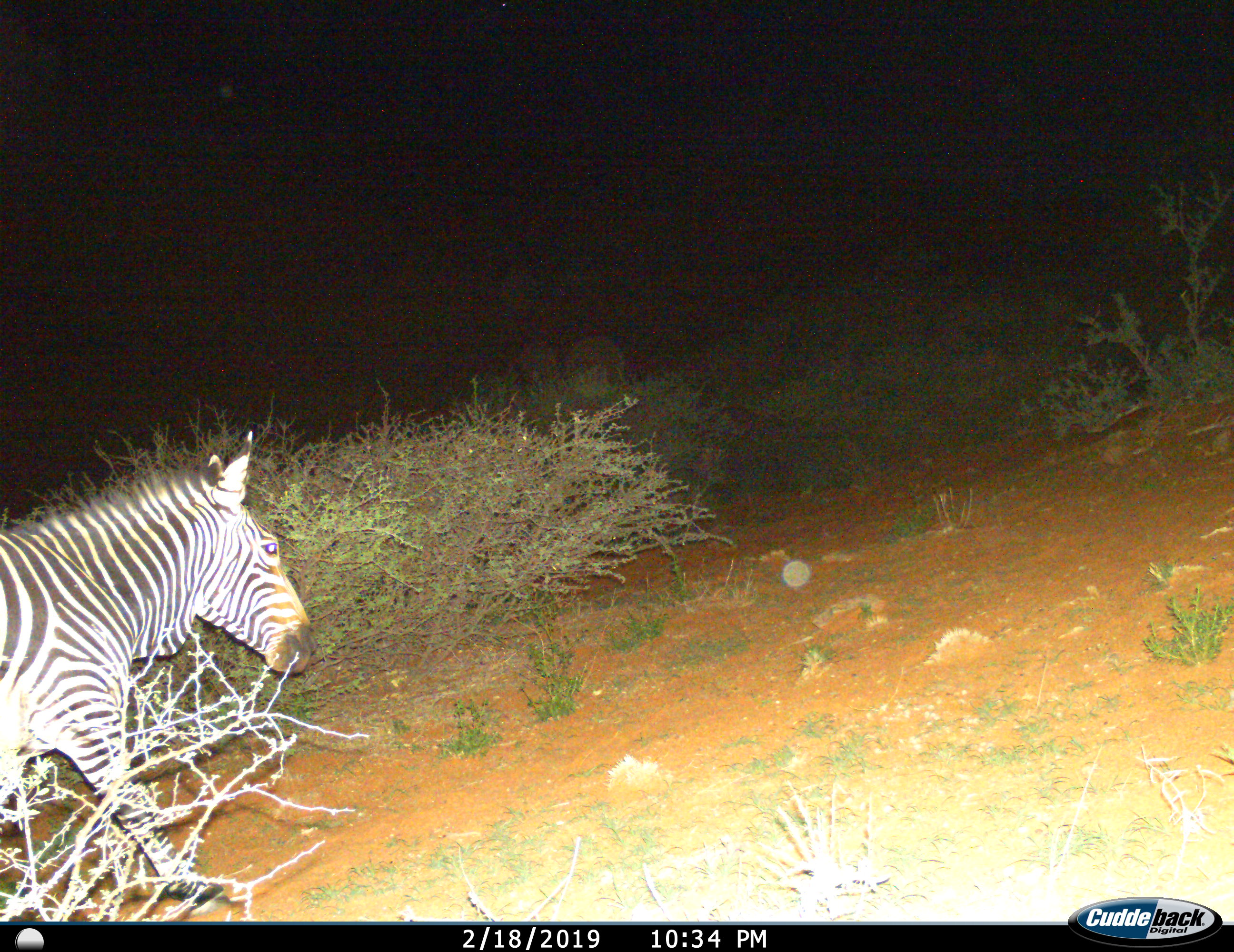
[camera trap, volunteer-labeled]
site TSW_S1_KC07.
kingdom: Animalia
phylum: Chordata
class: Mammalia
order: Perissodactyla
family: Equidae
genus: Equus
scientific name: Equus zebra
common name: mountain zebra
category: zebramountain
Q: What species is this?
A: Zebramountain (mountain zebra) (Equus zebra).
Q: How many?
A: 1.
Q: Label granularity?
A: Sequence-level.